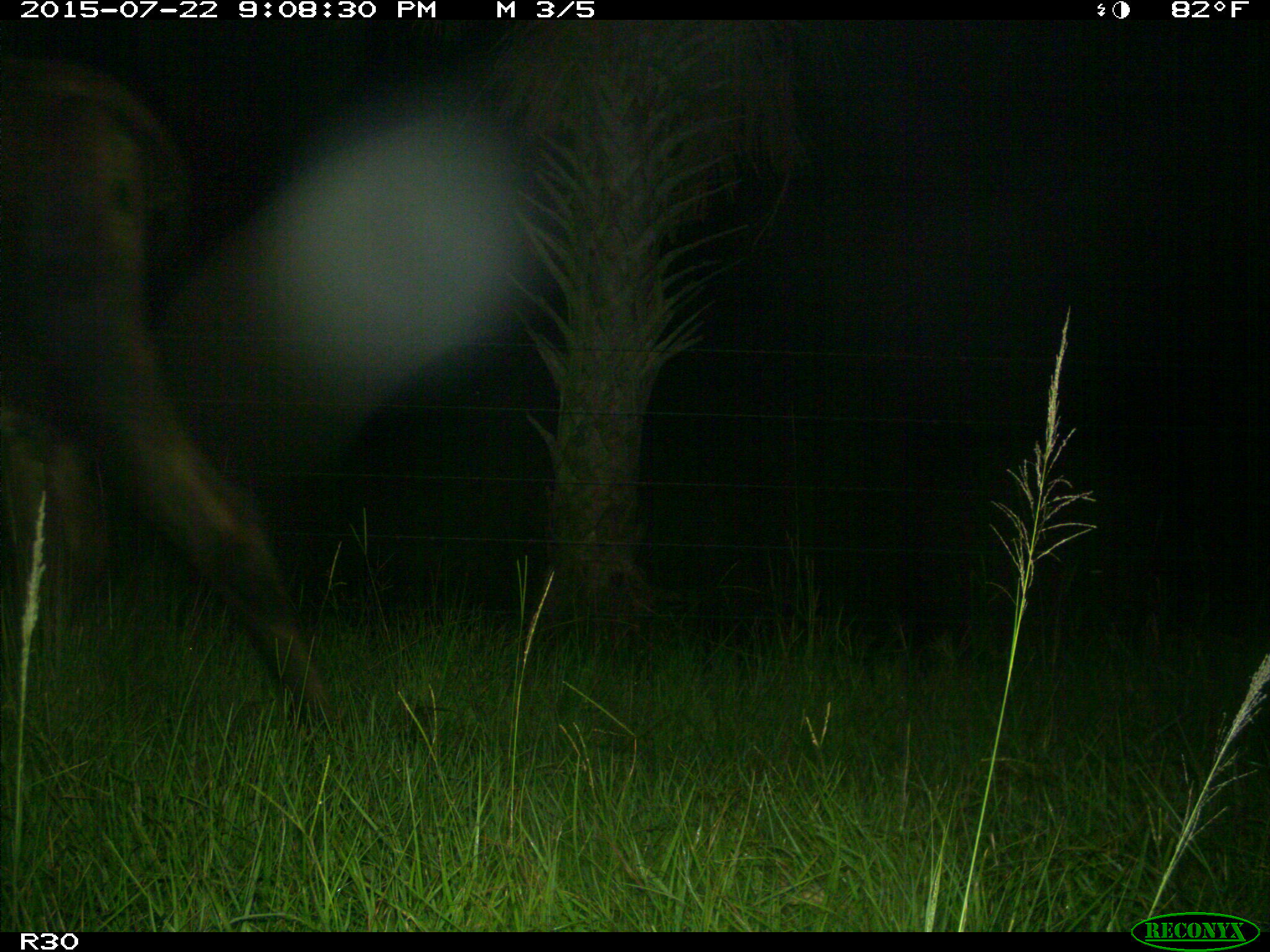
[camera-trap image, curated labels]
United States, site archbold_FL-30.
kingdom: Animalia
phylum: Chordata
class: Mammalia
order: Artiodactyla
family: Bovidae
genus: Bos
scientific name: Bos taurus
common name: domestic cow